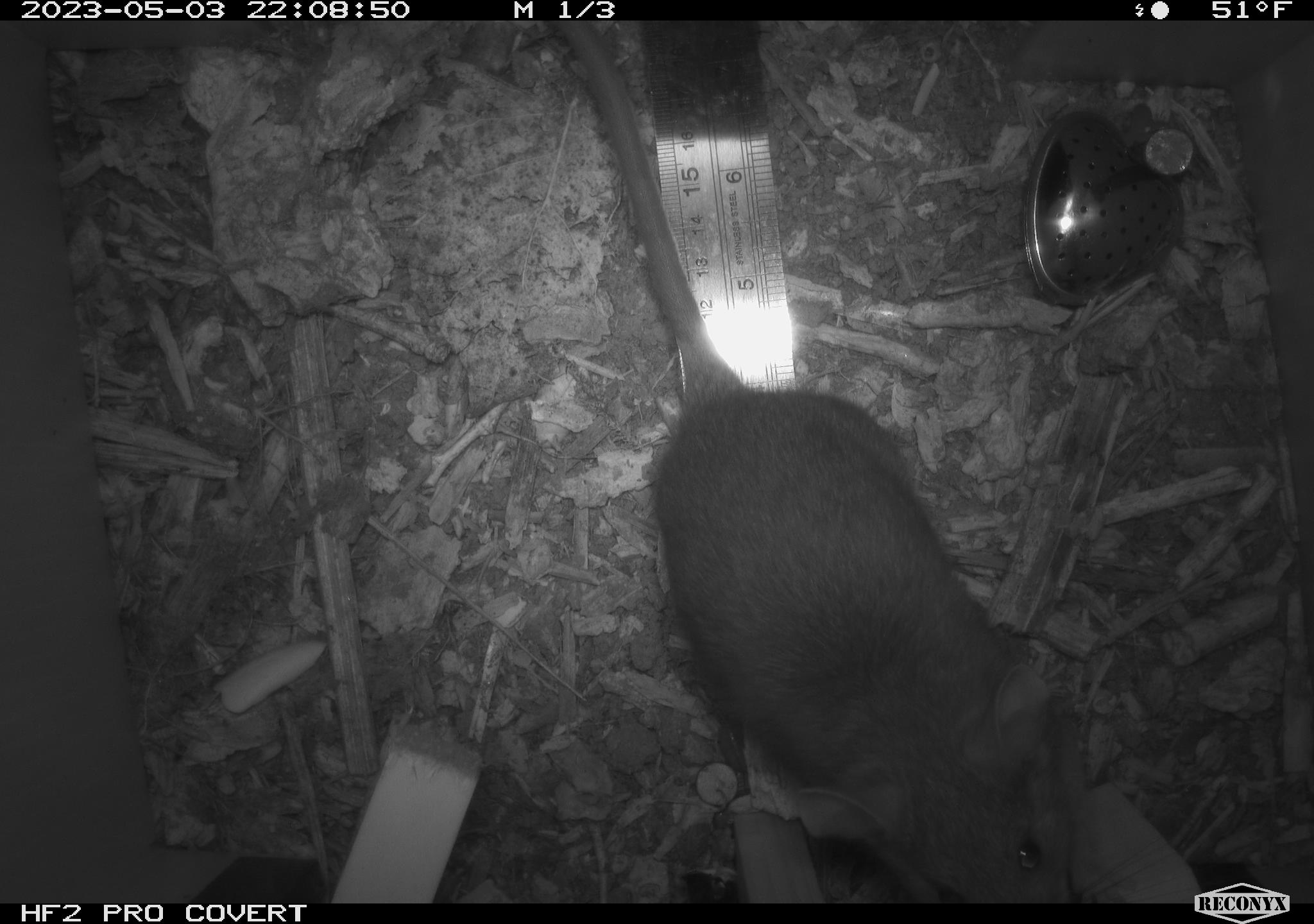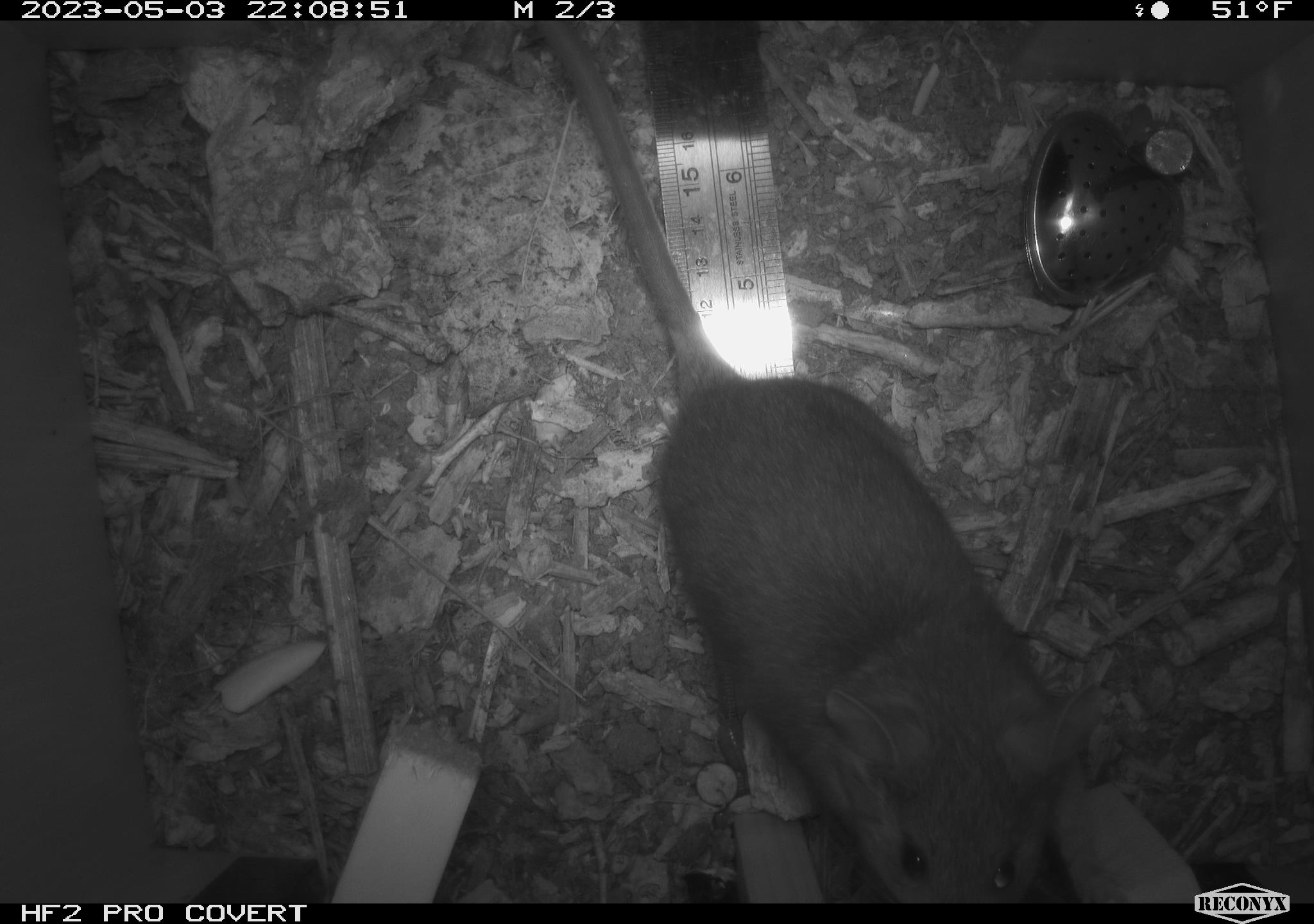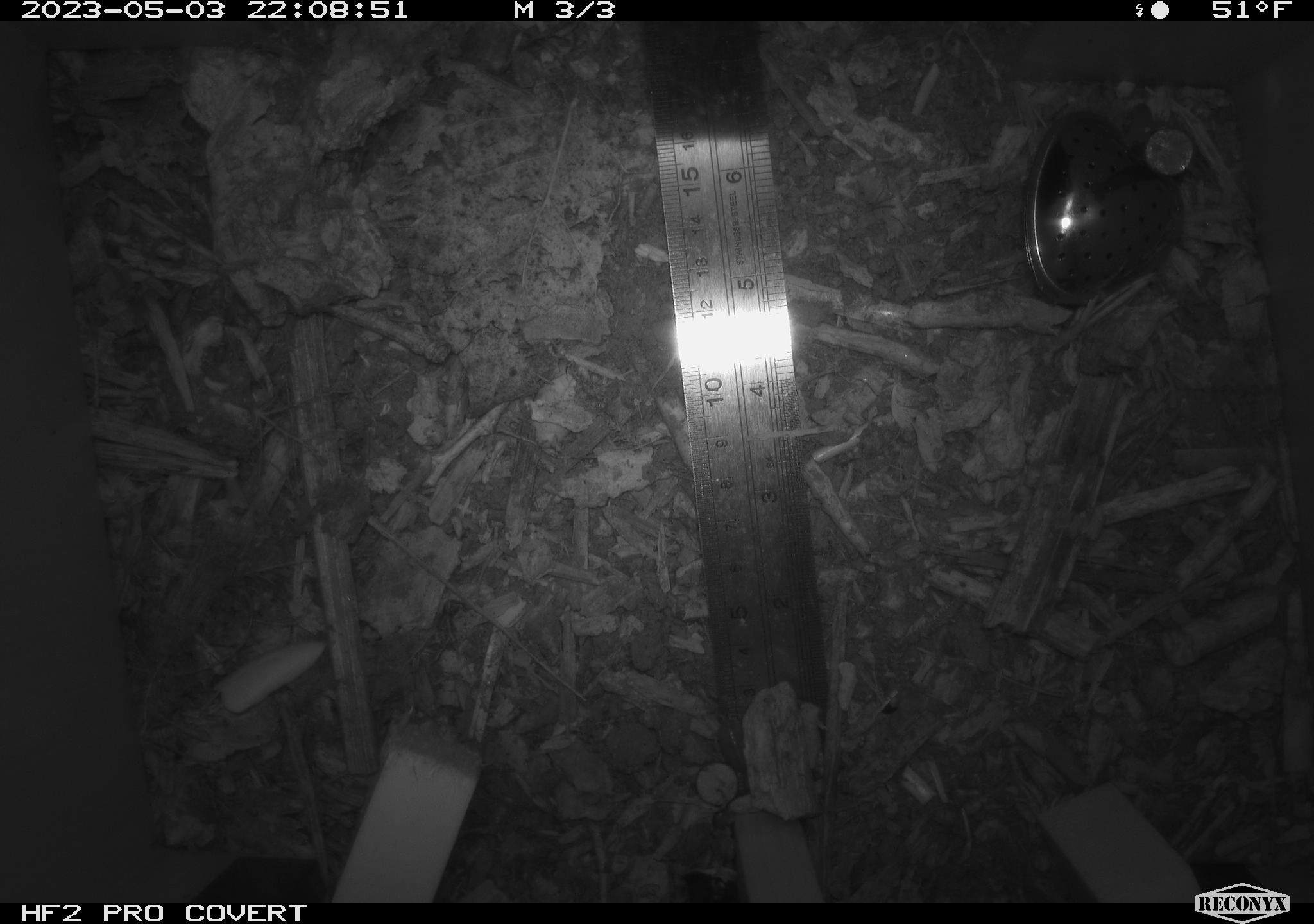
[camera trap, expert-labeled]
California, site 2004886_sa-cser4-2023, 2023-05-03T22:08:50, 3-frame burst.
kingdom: Animalia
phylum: Chordata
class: Mammalia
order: Rodentia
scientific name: Rodentia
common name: woodrat or rat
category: woodrat or rat species